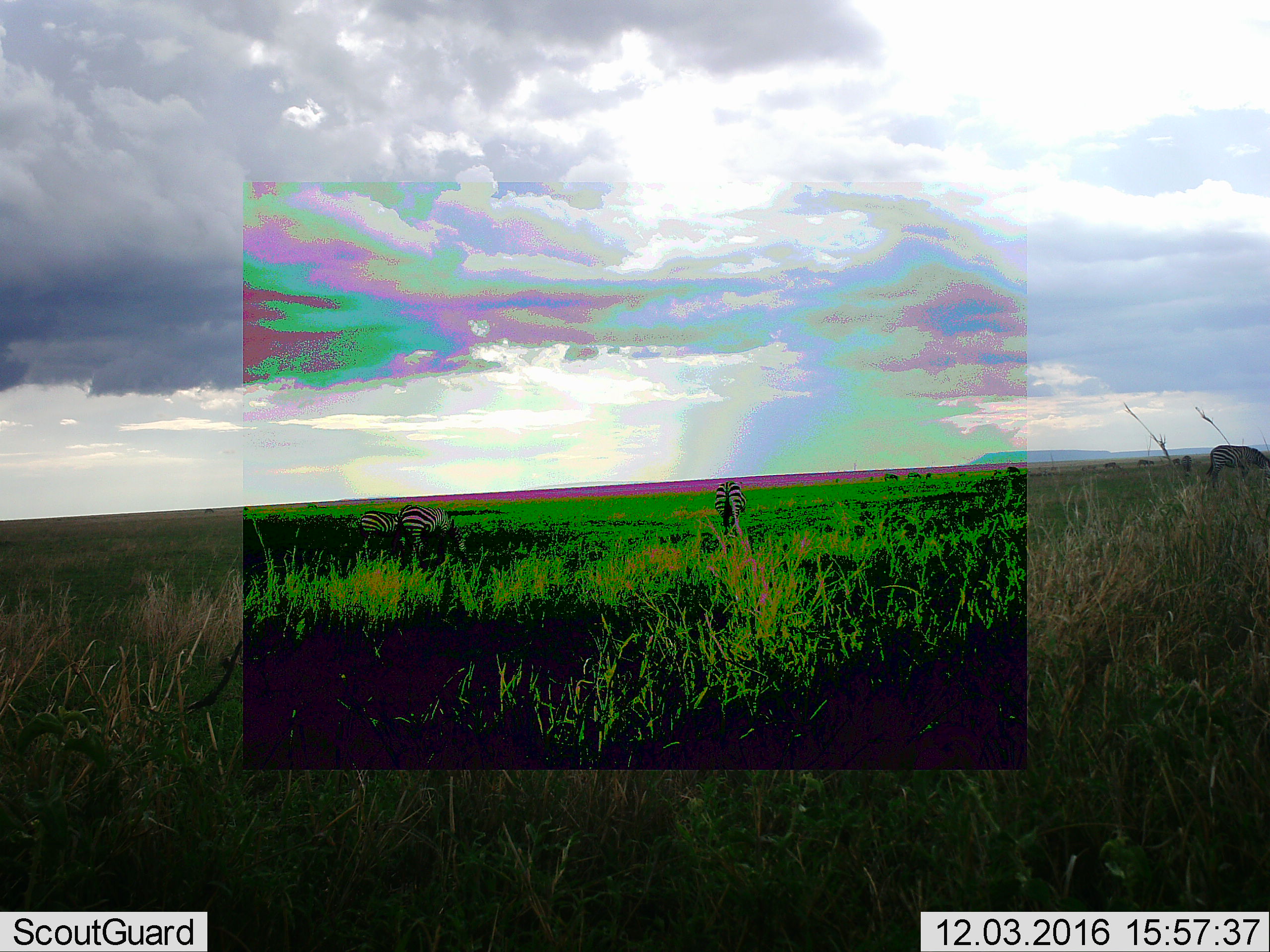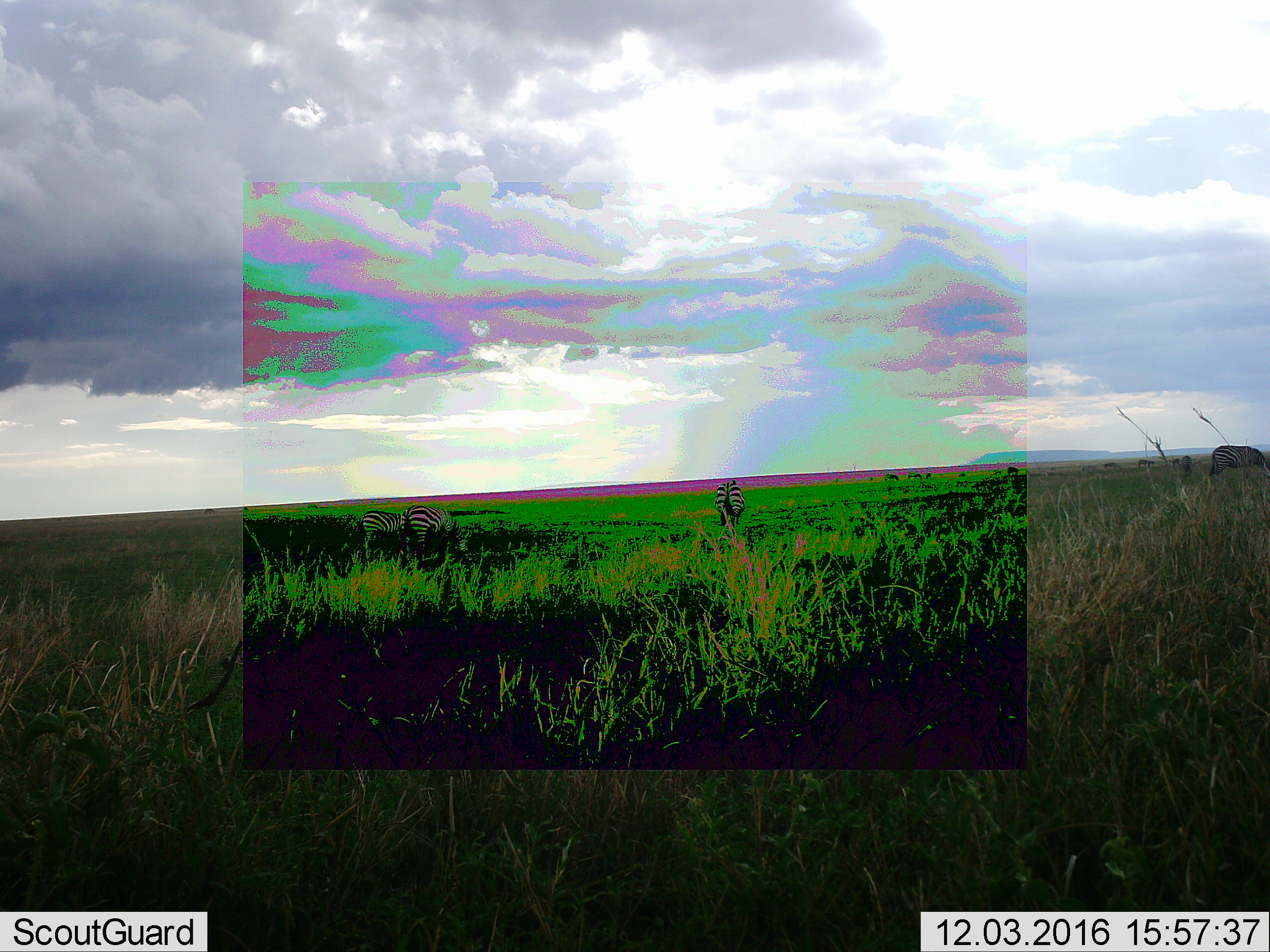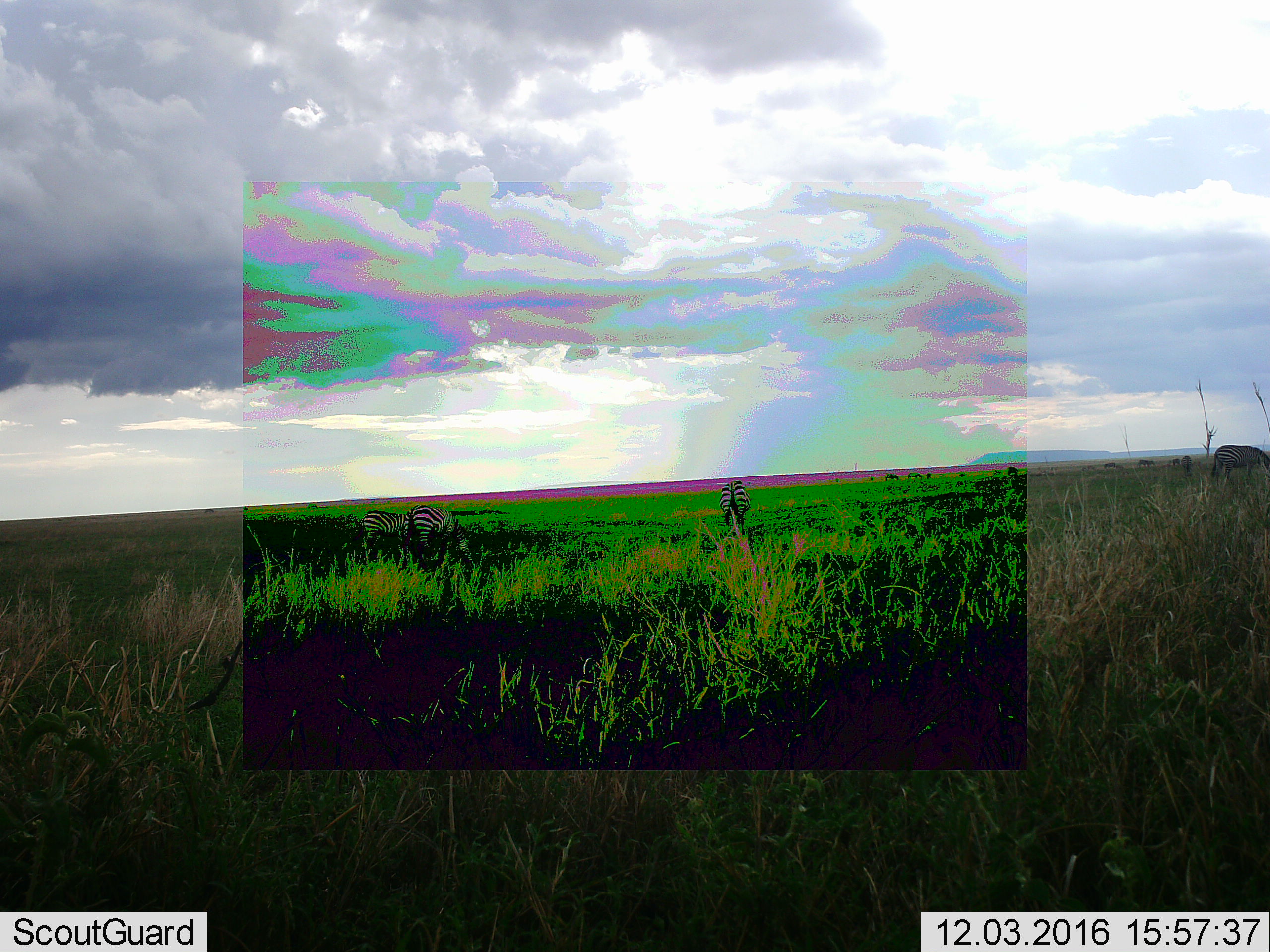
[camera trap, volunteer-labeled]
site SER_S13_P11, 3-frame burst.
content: unidentified animal